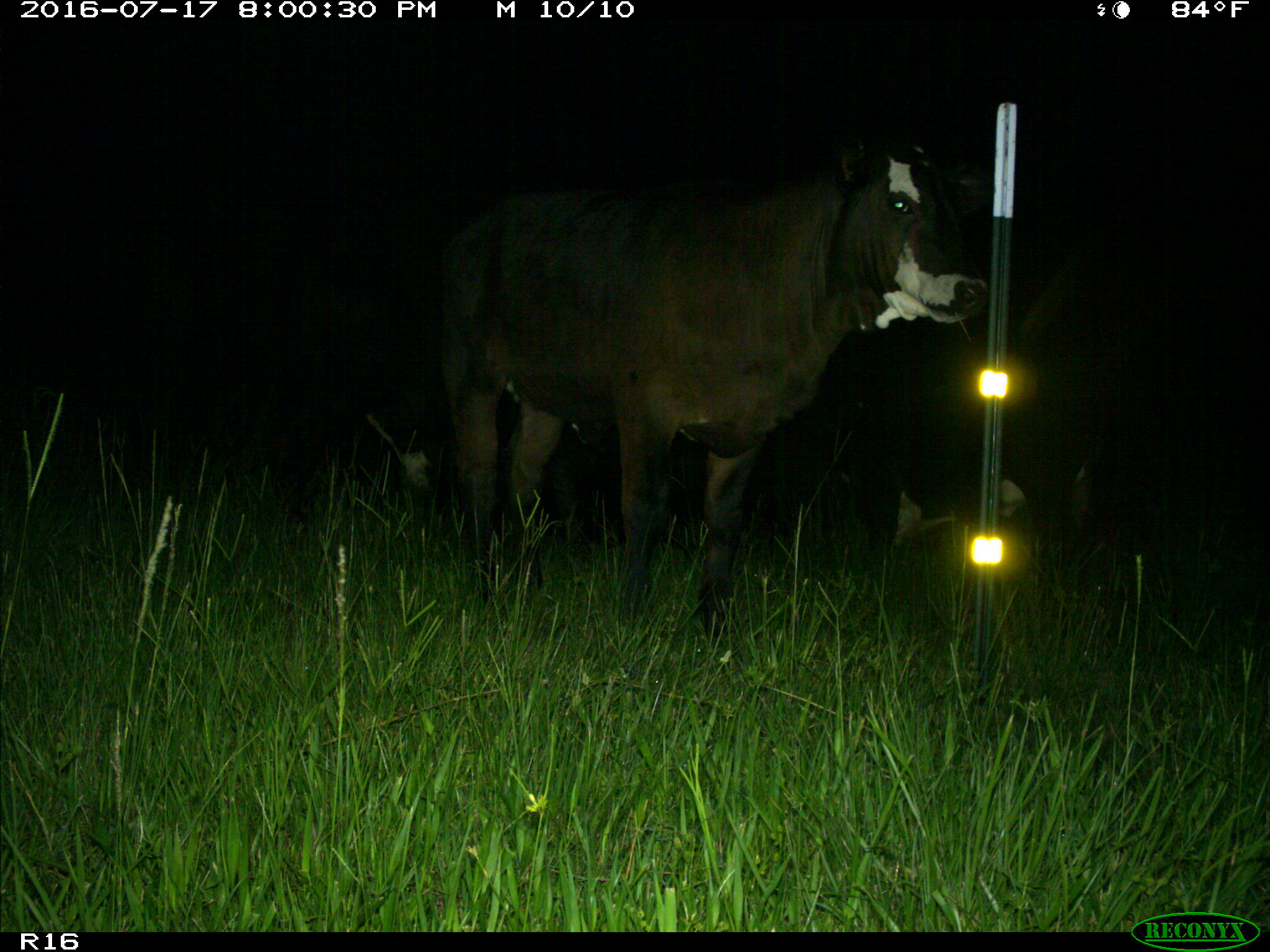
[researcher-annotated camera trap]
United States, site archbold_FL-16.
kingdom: Animalia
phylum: Chordata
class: Mammalia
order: Artiodactyla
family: Bovidae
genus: Bos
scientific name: Bos taurus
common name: domestic cow